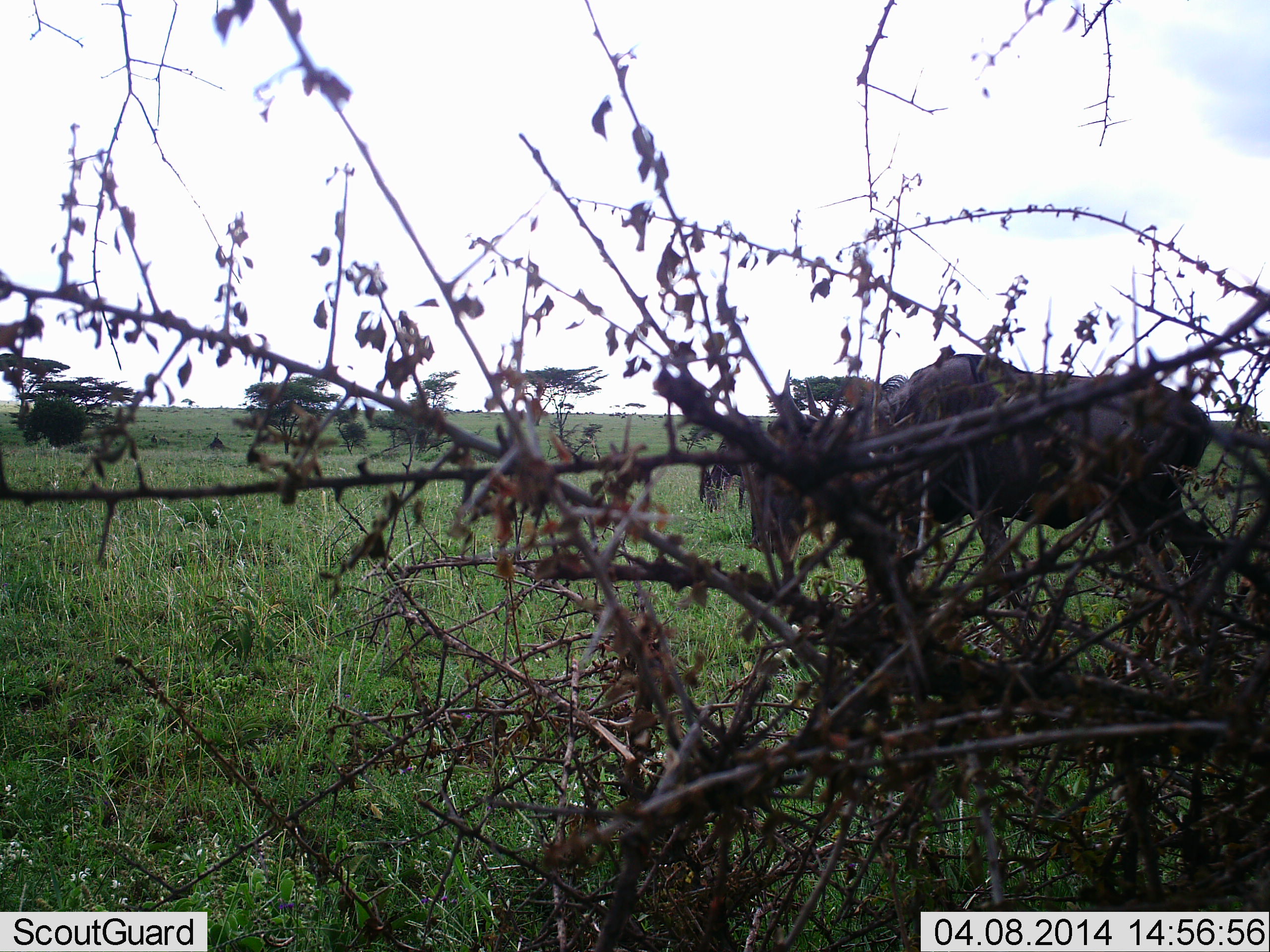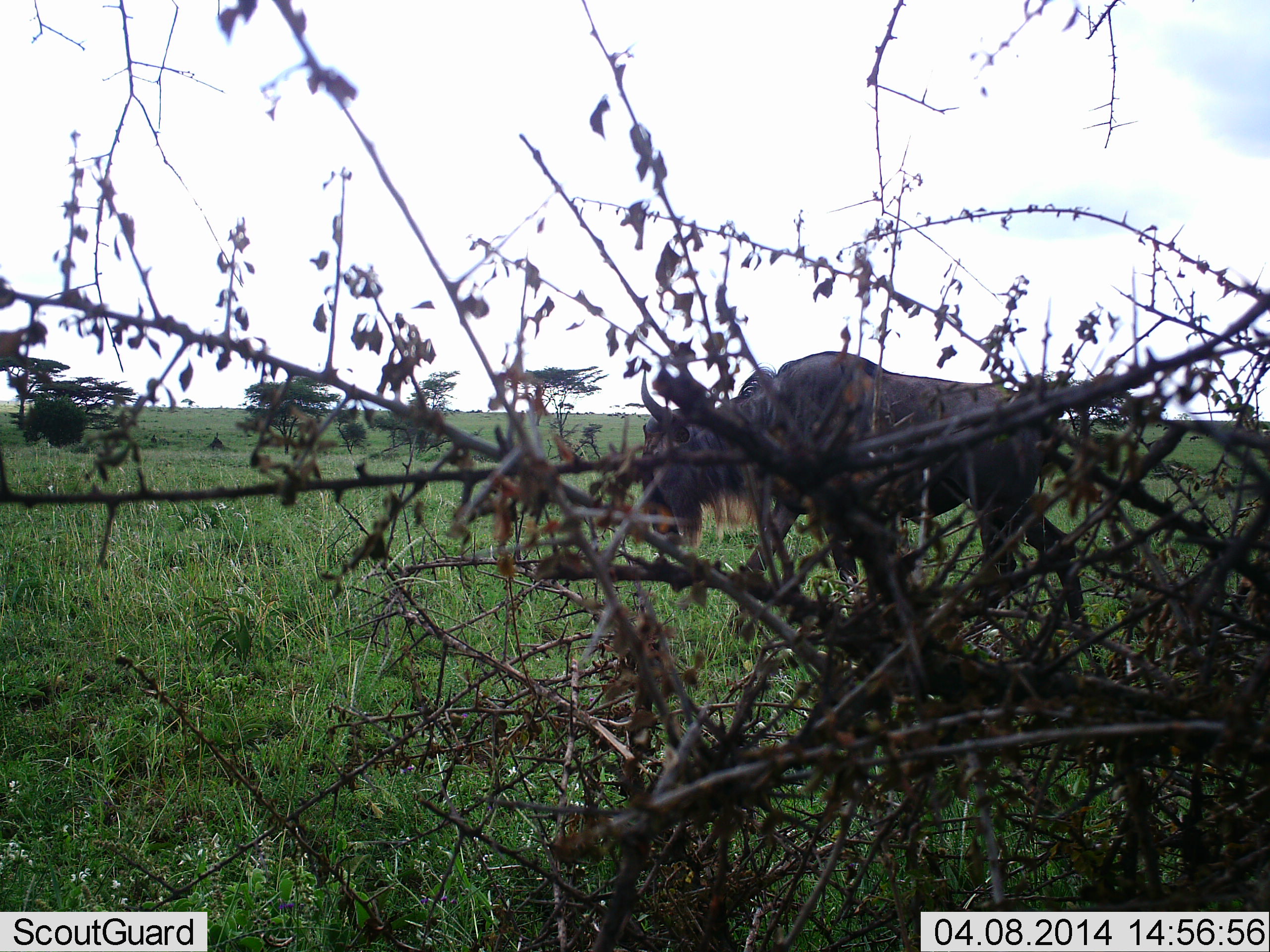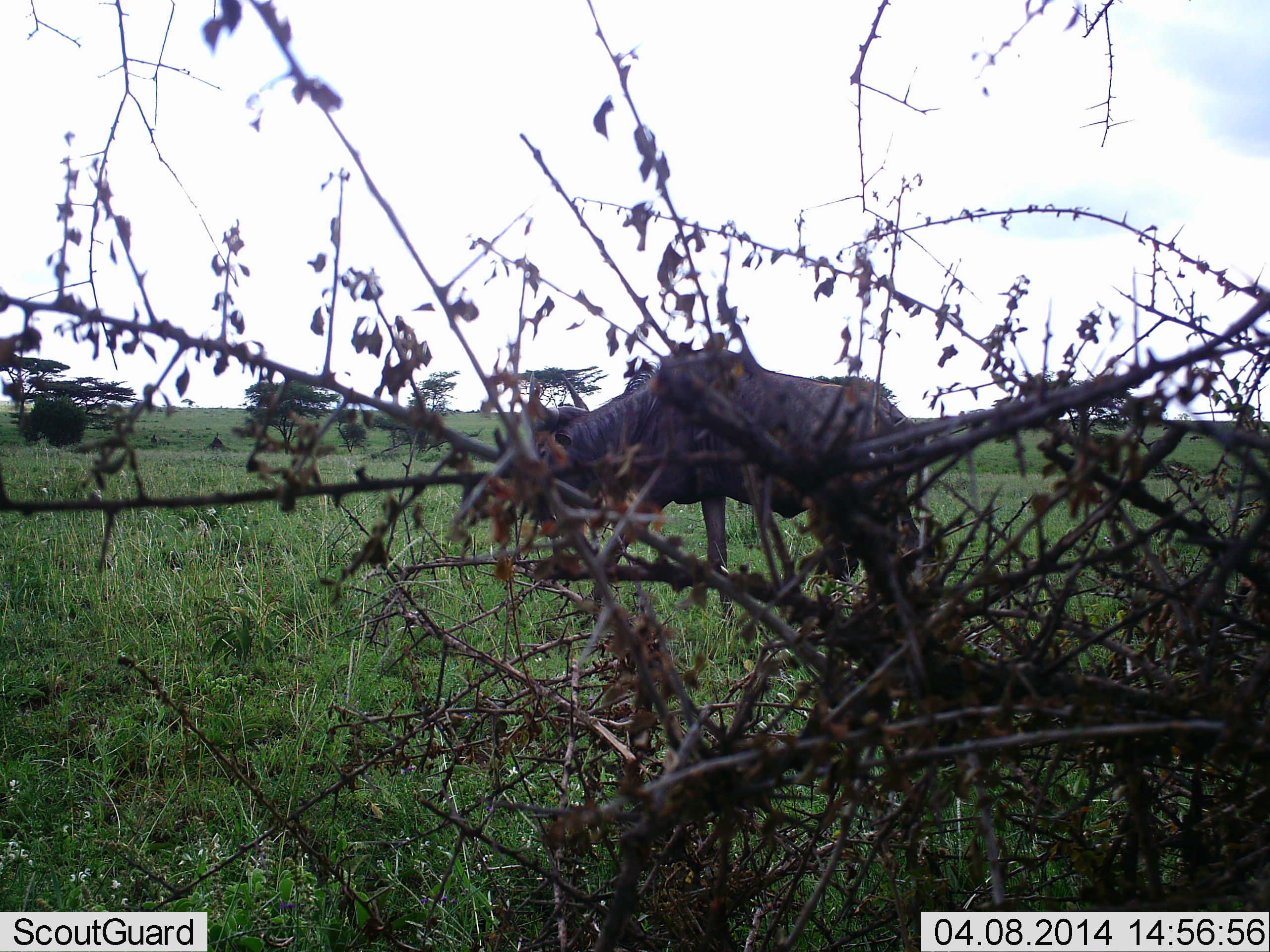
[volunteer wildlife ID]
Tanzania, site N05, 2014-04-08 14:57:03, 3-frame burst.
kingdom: Animalia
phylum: Chordata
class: Mammalia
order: Artiodactyla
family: Bovidae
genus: Connochaetes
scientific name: Connochaetes taurinus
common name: blue wildebeest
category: wildebeest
Wildebeest (blue wildebeest) (Connochaetes taurinus), count 1. Behavior (volunteer vote fractions): standing 10%, resting 0%, moving 90%, interacting 0%. Young present (vote fraction): 10%. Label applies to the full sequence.